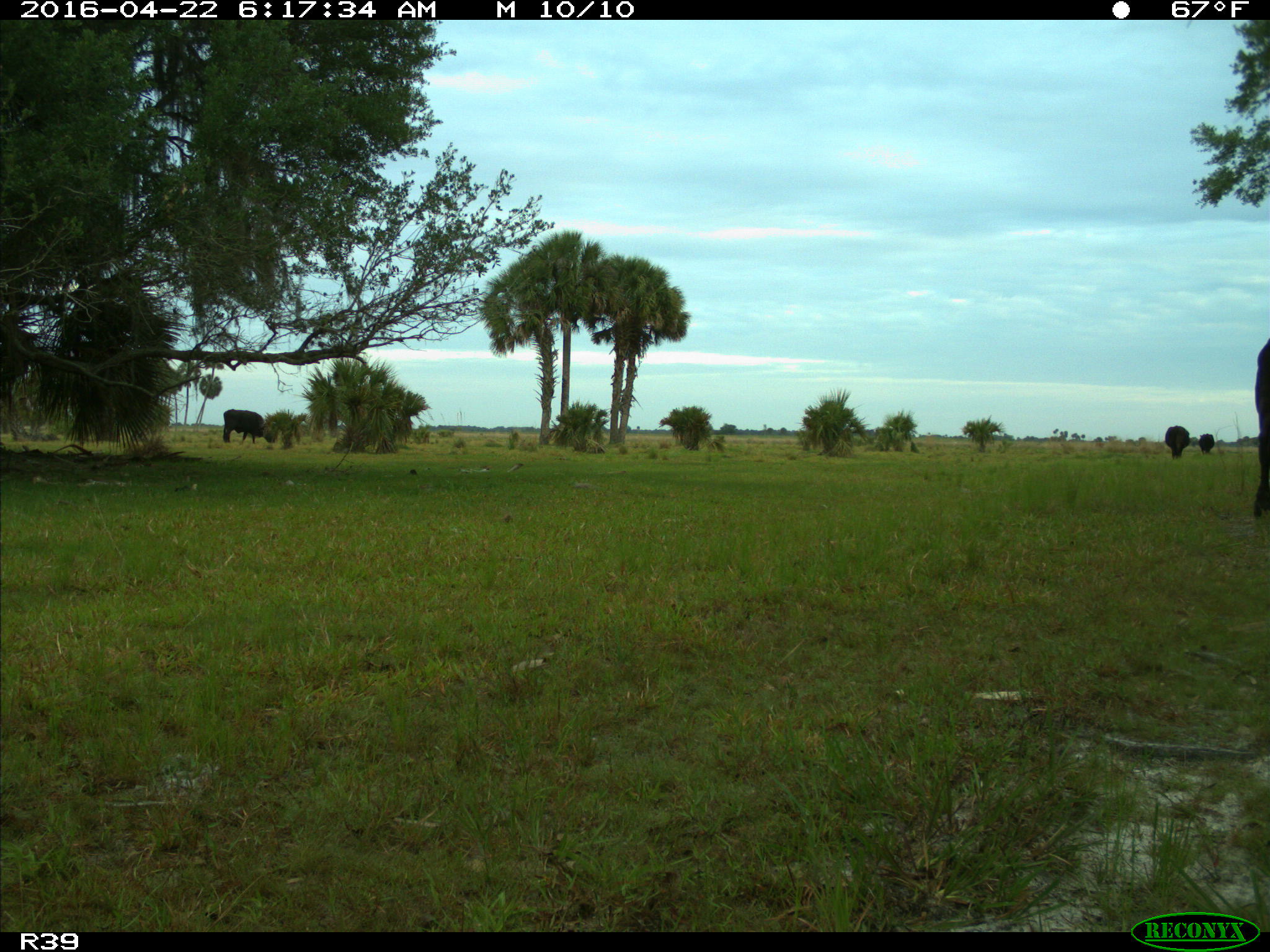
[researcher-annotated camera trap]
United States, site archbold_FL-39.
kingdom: Animalia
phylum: Chordata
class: Mammalia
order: Artiodactyla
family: Bovidae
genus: Bos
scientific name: Bos taurus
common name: domestic cow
Bos taurus (domestic cow).